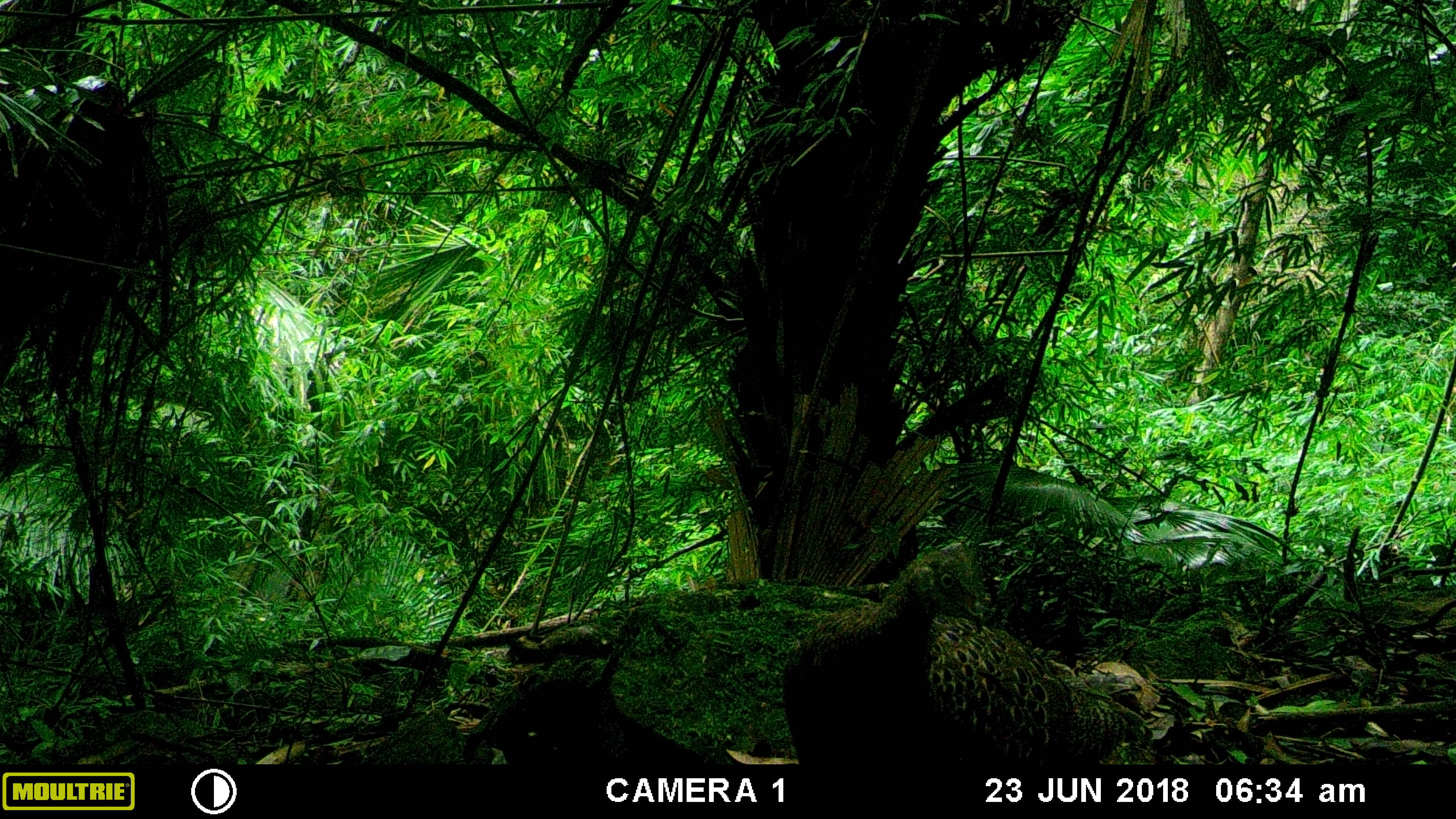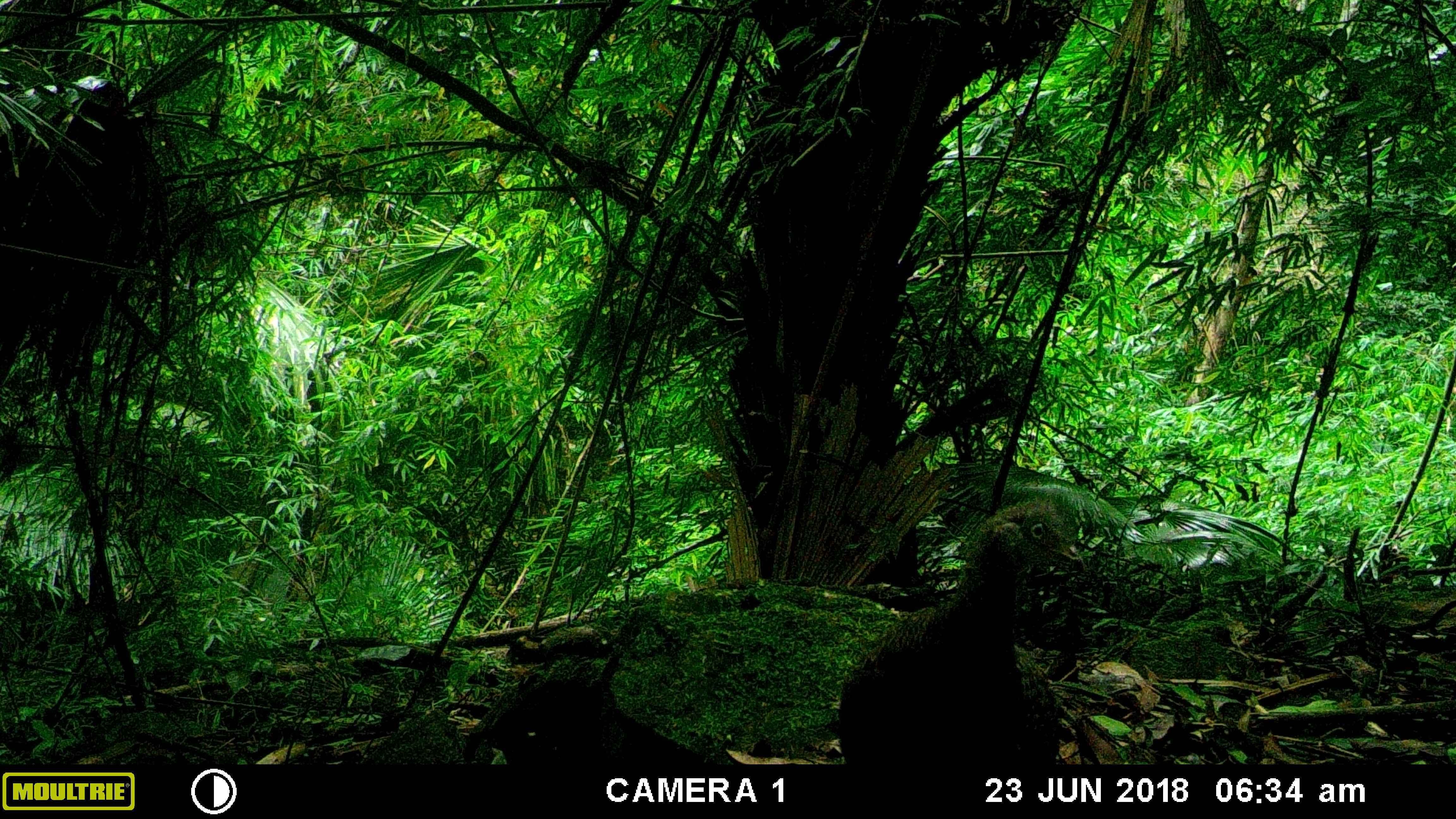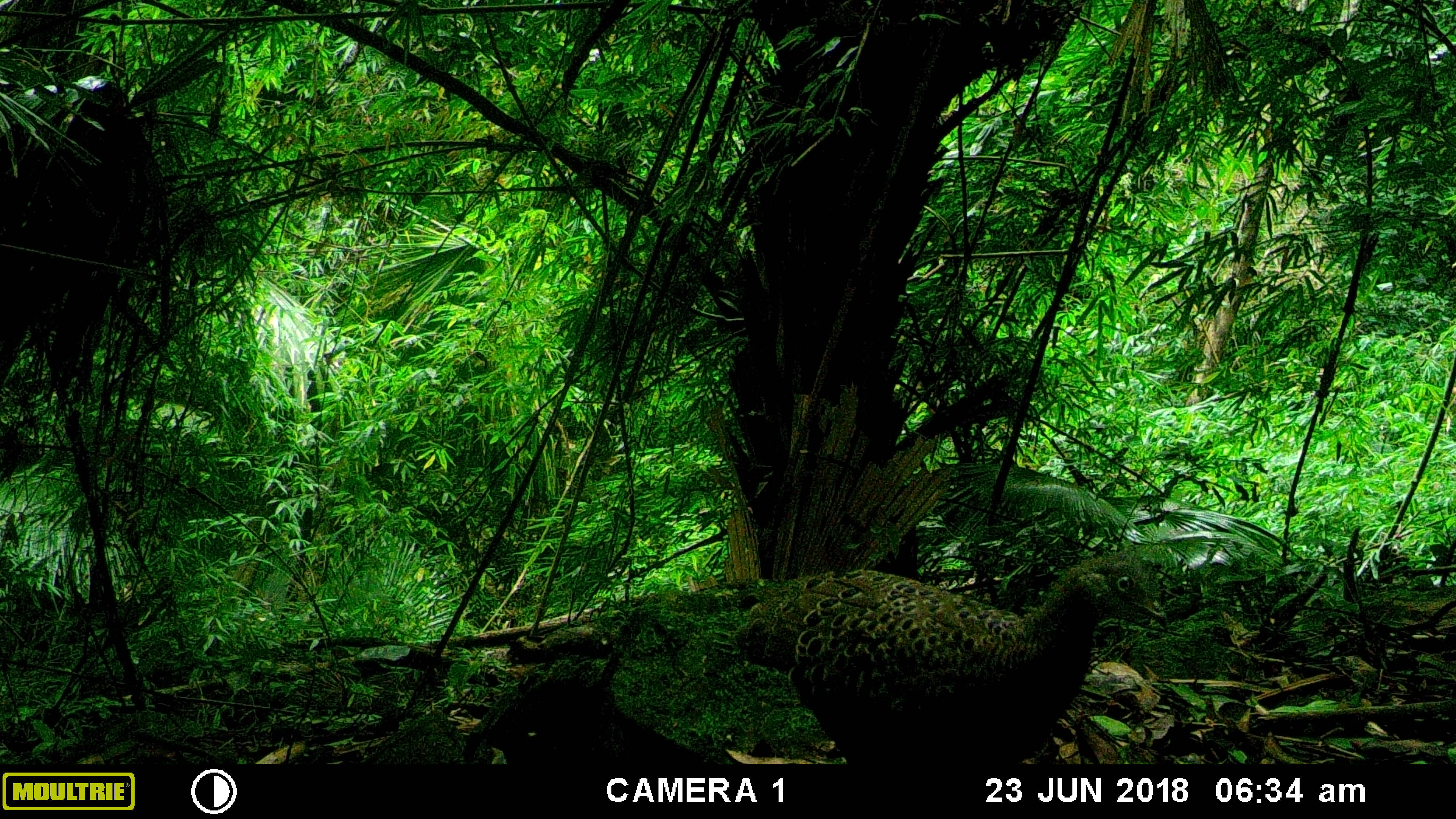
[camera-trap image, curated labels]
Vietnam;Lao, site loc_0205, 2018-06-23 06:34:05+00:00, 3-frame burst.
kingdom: Animalia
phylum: Chordata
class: Aves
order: Galliformes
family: Phasianidae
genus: Polyplectron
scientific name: Polyplectron bicalcaratum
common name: gray peacock-pheasant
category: grey peacock pheasant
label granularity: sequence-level